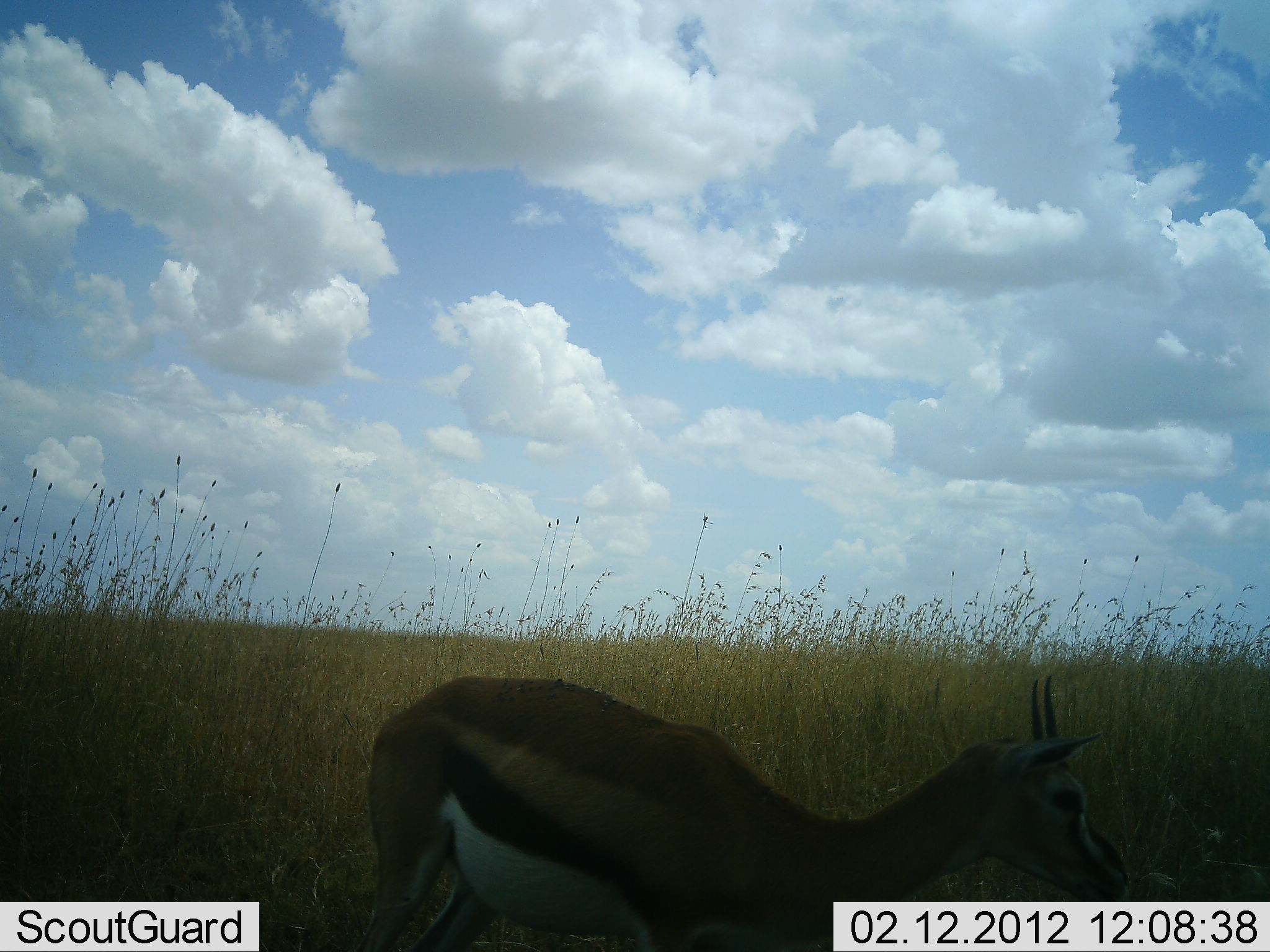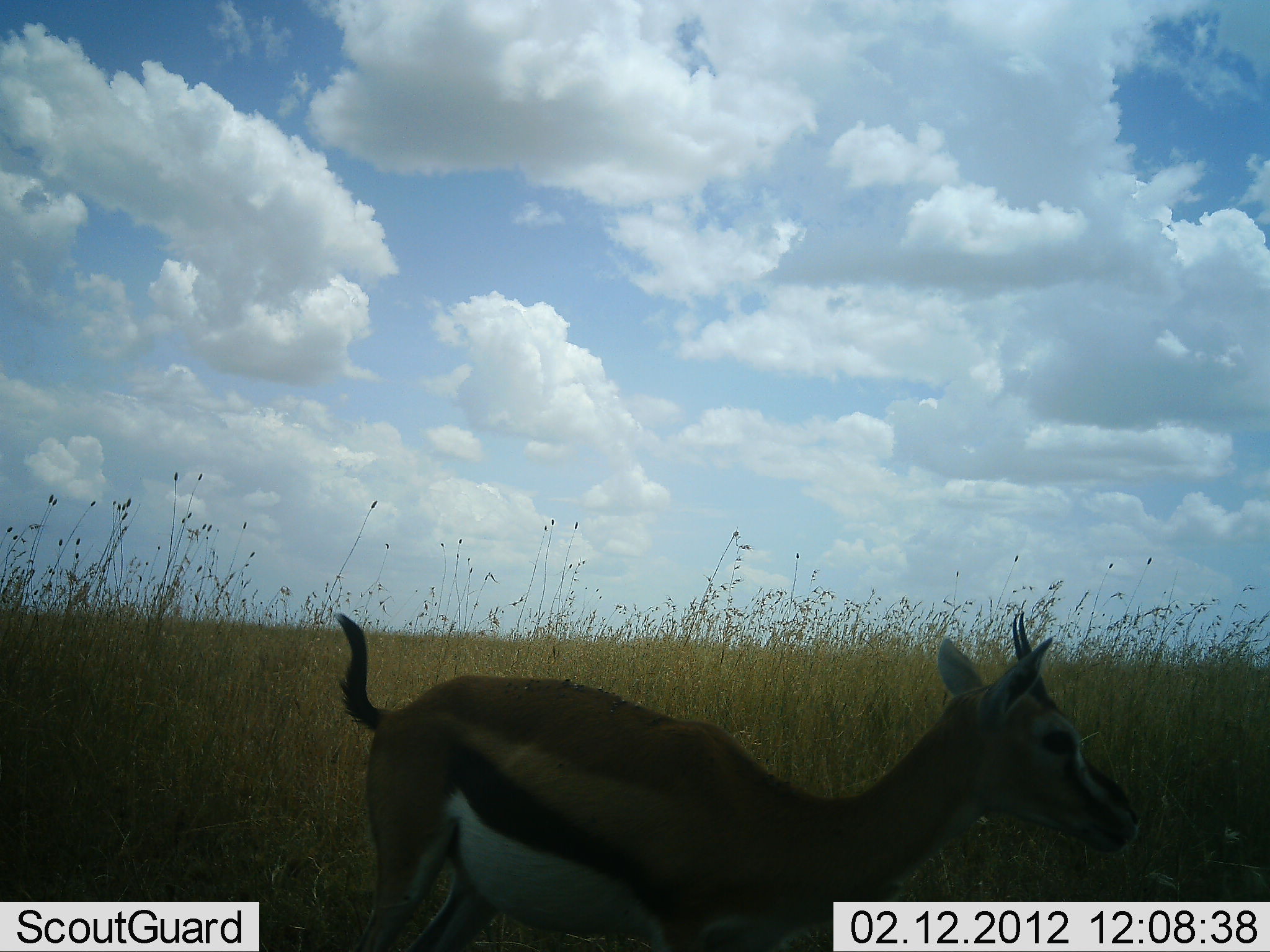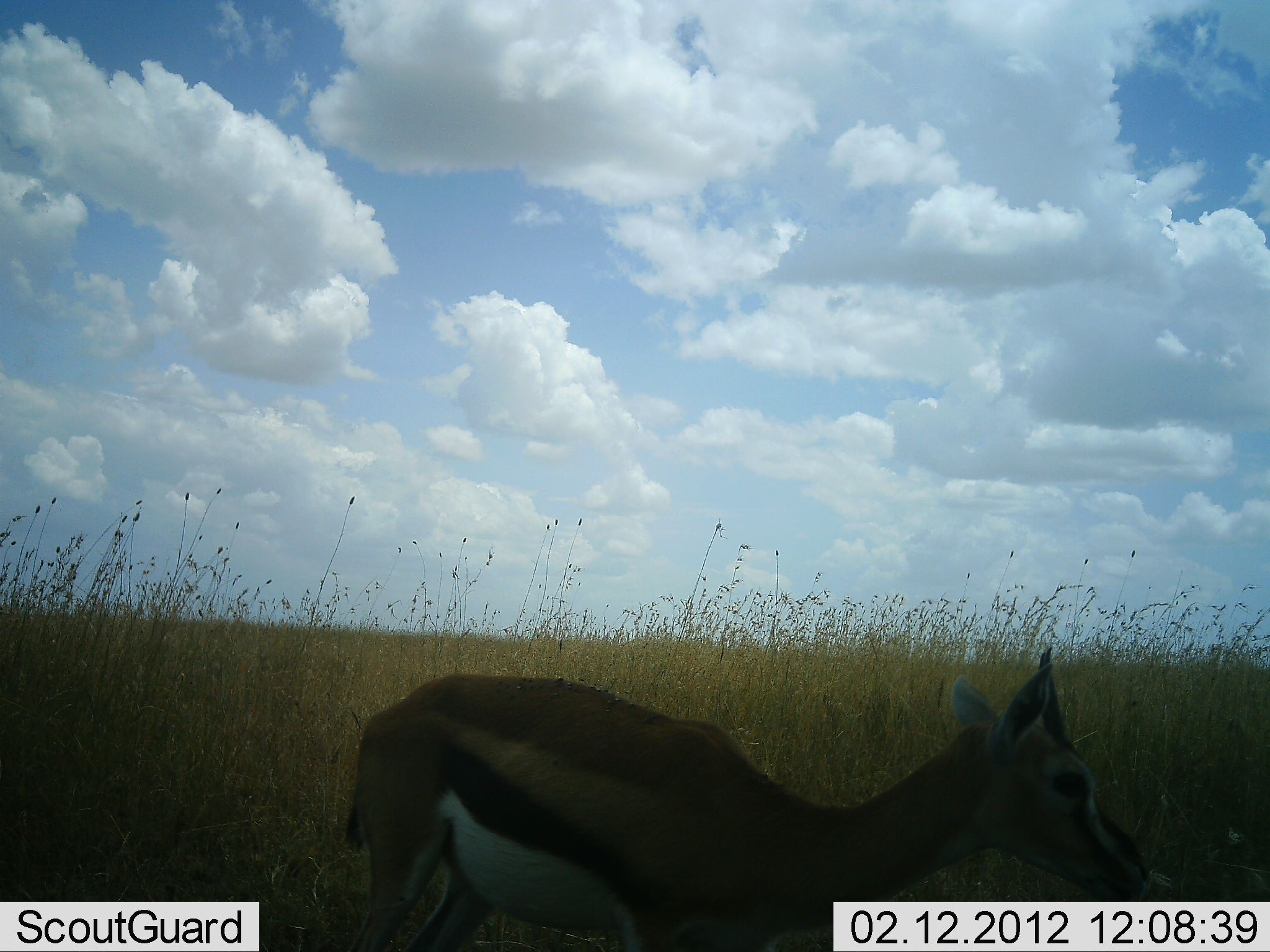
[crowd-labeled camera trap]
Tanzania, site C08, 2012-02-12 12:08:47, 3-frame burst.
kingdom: Animalia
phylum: Chordata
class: Mammalia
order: Artiodactyla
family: Bovidae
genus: Eudorcas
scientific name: Eudorcas thomsonii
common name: thomson's gazelle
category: gazellethomsons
Gazellethomsons (thomson's gazelle) (Eudorcas thomsonii), count 1. Behavior (volunteer vote fractions): standing 74%, resting 5%, moving 16%, interacting 0%. Young present (vote fraction): 11%. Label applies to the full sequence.